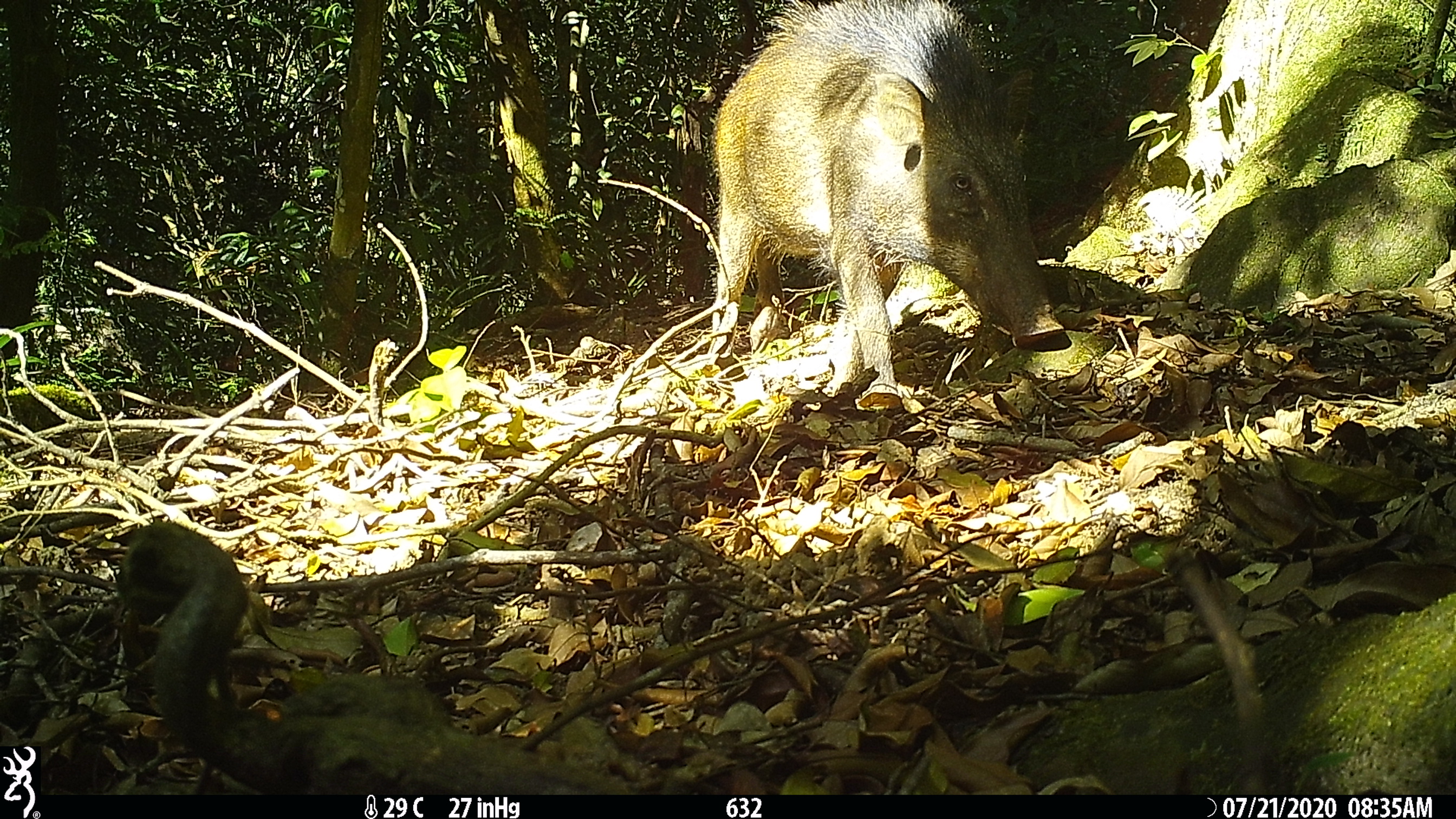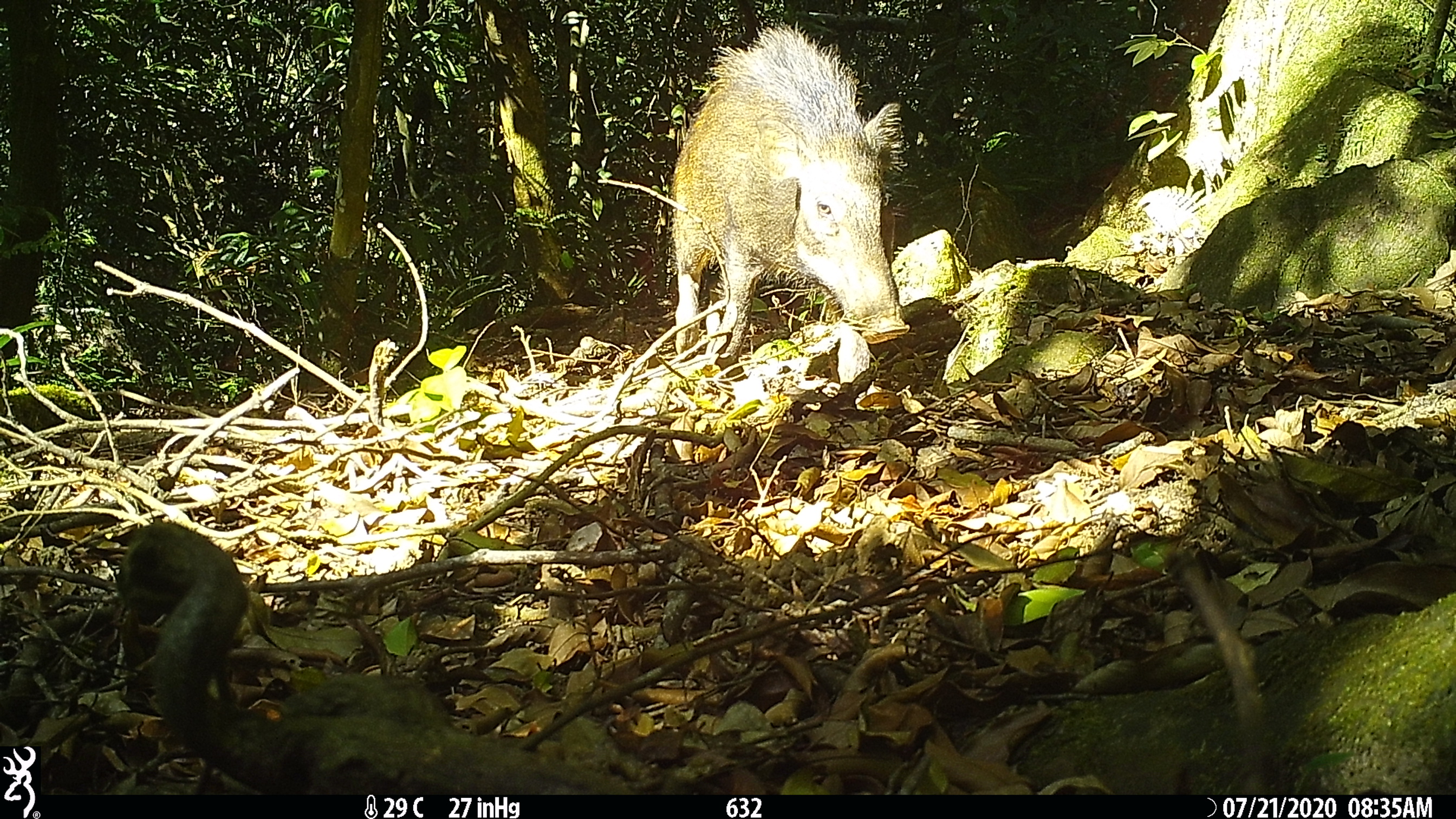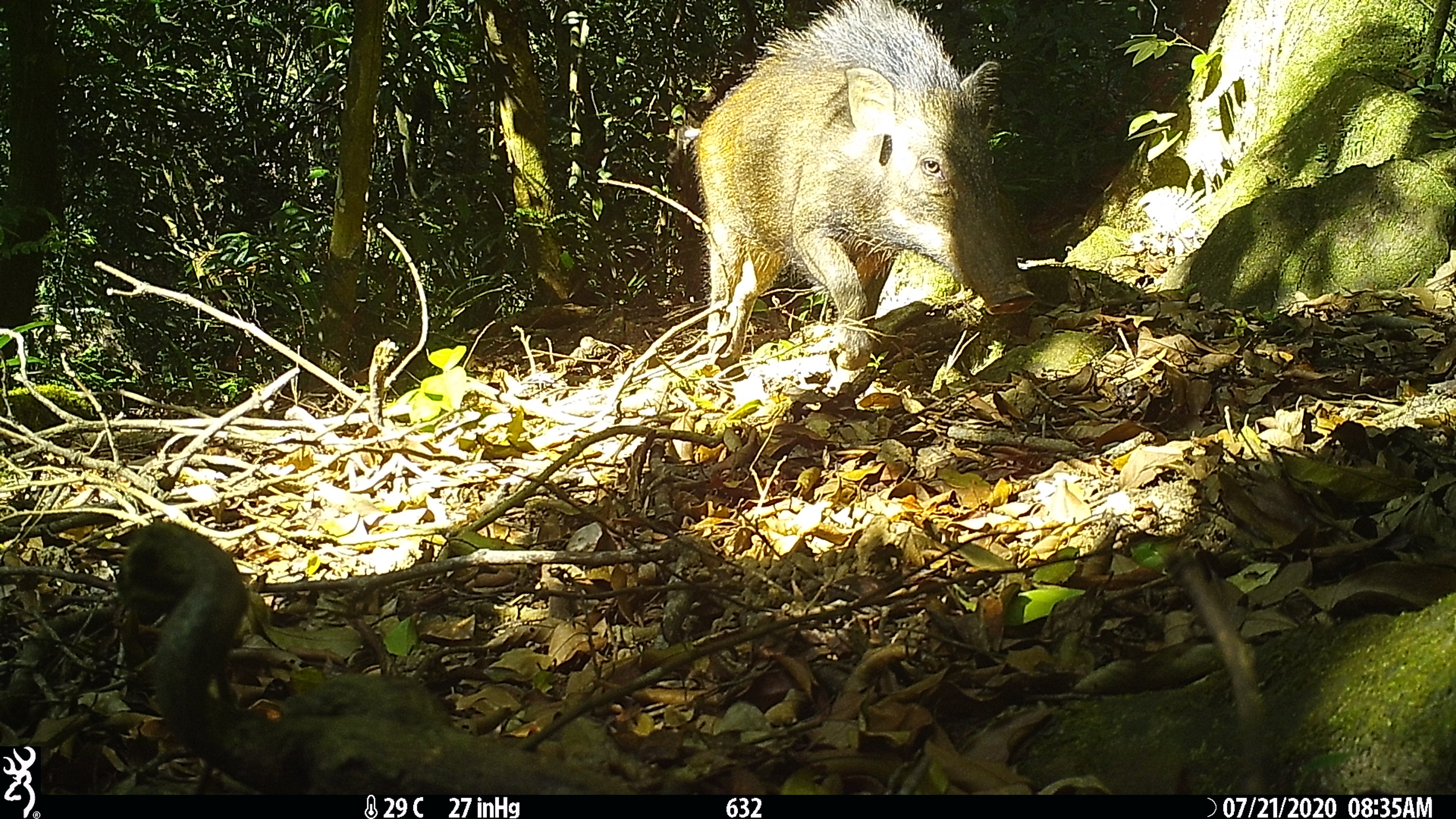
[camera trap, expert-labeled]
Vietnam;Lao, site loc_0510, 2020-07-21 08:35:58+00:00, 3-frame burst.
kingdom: Animalia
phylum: Chordata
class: Mammalia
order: Artiodactyla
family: Suidae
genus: Sus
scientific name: Sus scrofa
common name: eurasian wild pig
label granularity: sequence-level